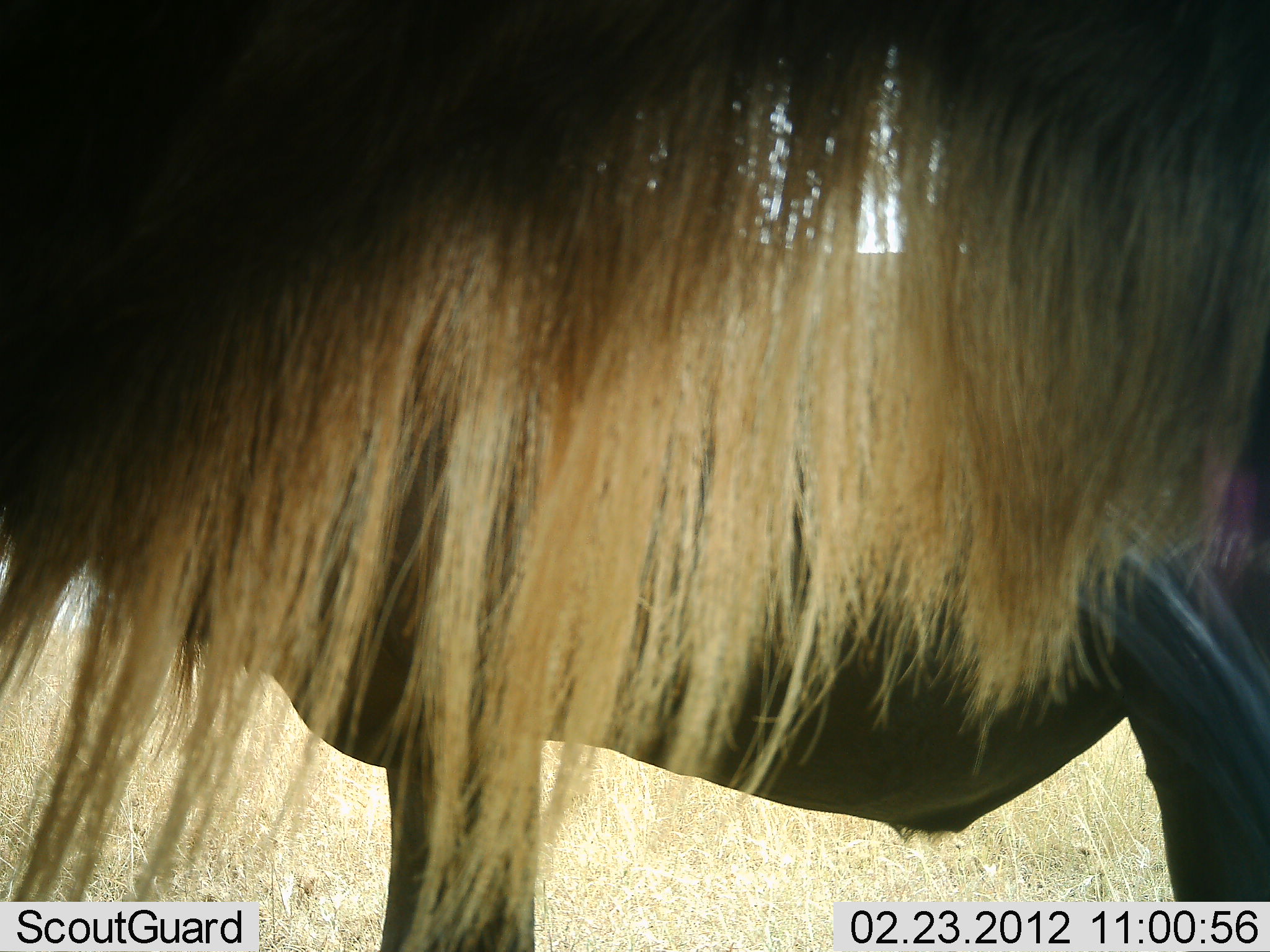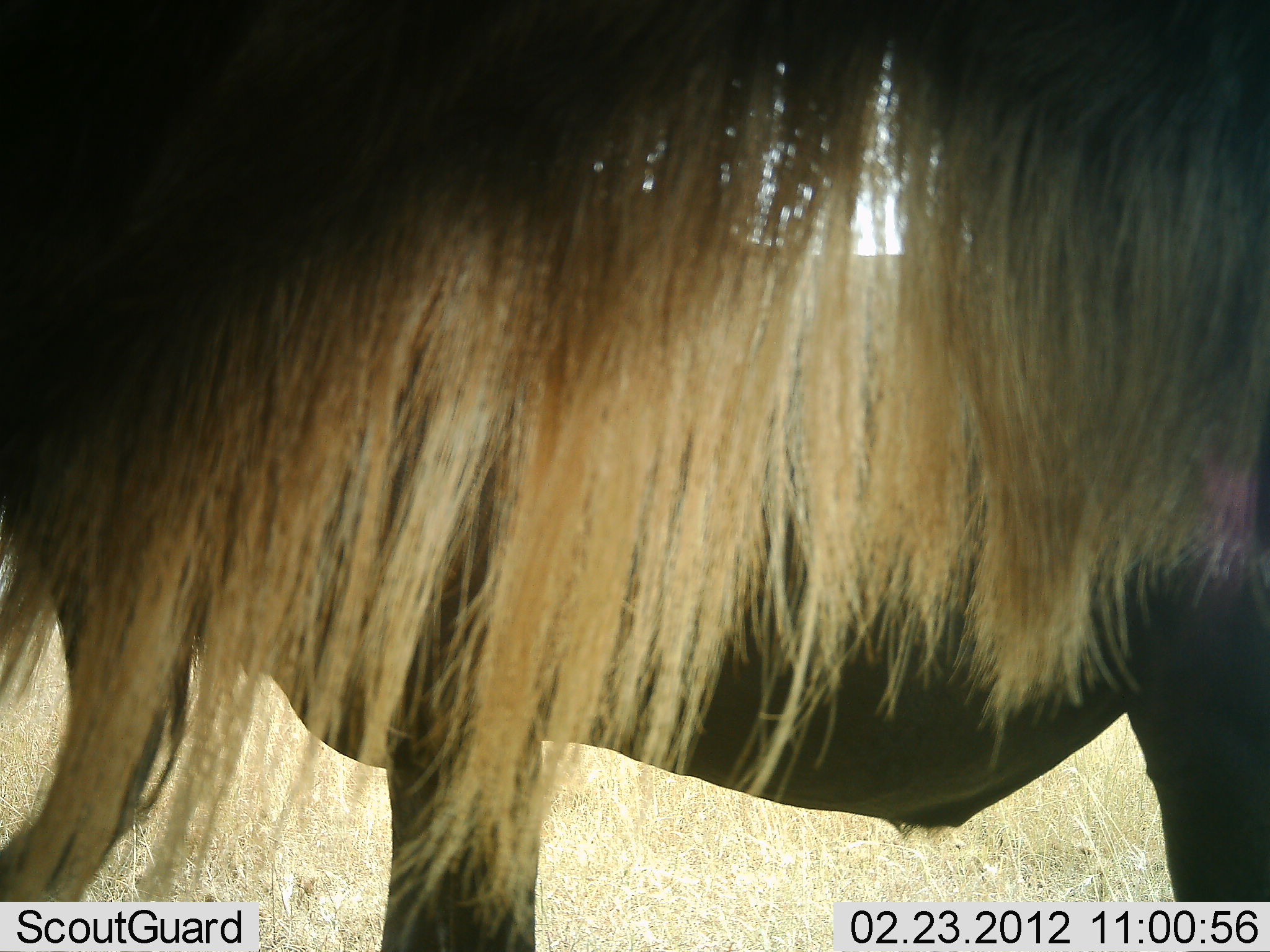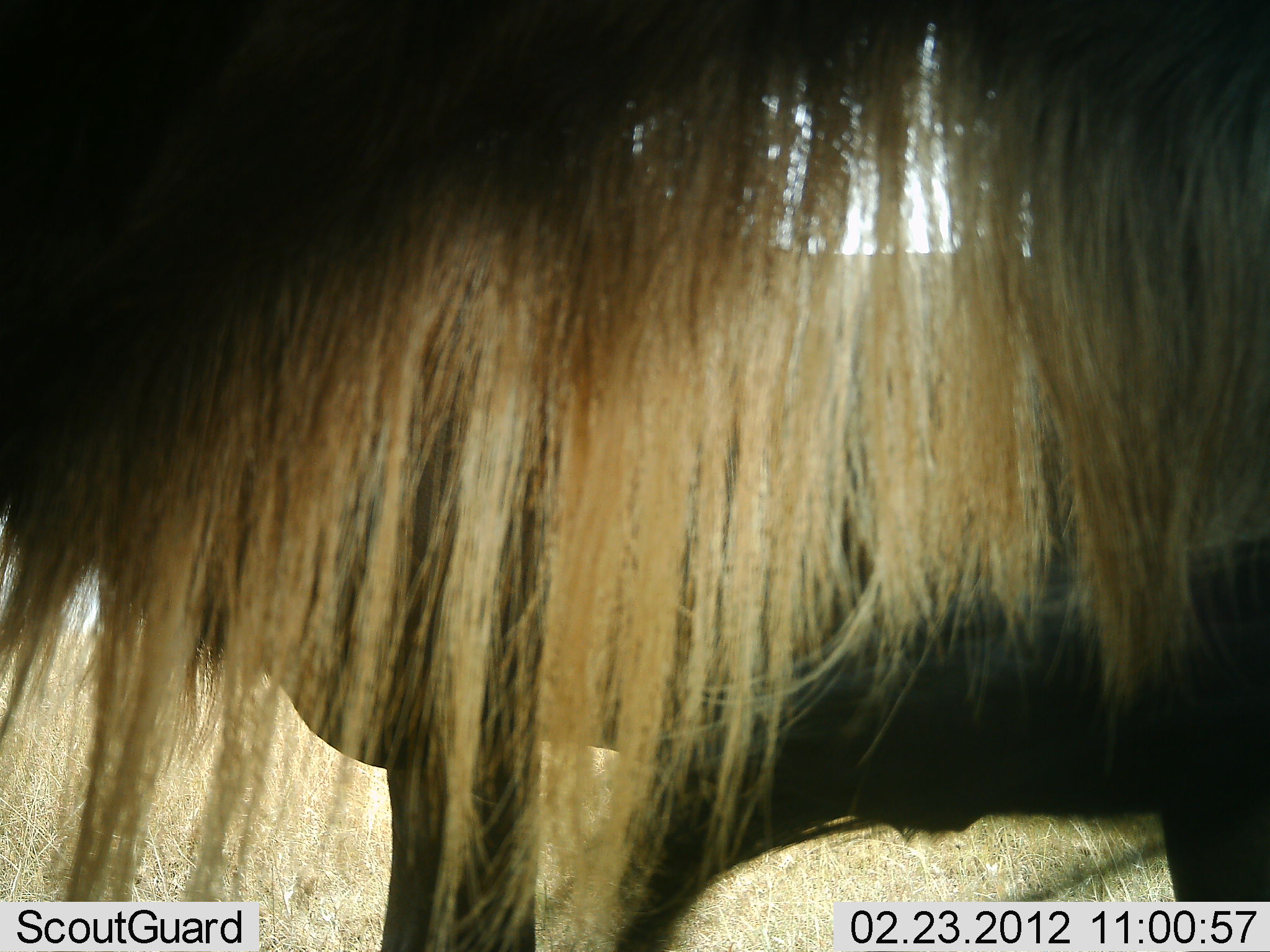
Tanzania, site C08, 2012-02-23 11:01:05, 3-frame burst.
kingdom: Animalia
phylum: Chordata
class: Mammalia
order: Artiodactyla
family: Bovidae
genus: Connochaetes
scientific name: Connochaetes taurinus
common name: blue wildebeest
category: wildebeest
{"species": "wildebeest (blue wildebeest) (Connochaetes taurinus)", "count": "2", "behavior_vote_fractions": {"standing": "100%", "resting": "0%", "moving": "0%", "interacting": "0%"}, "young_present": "16%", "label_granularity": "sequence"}